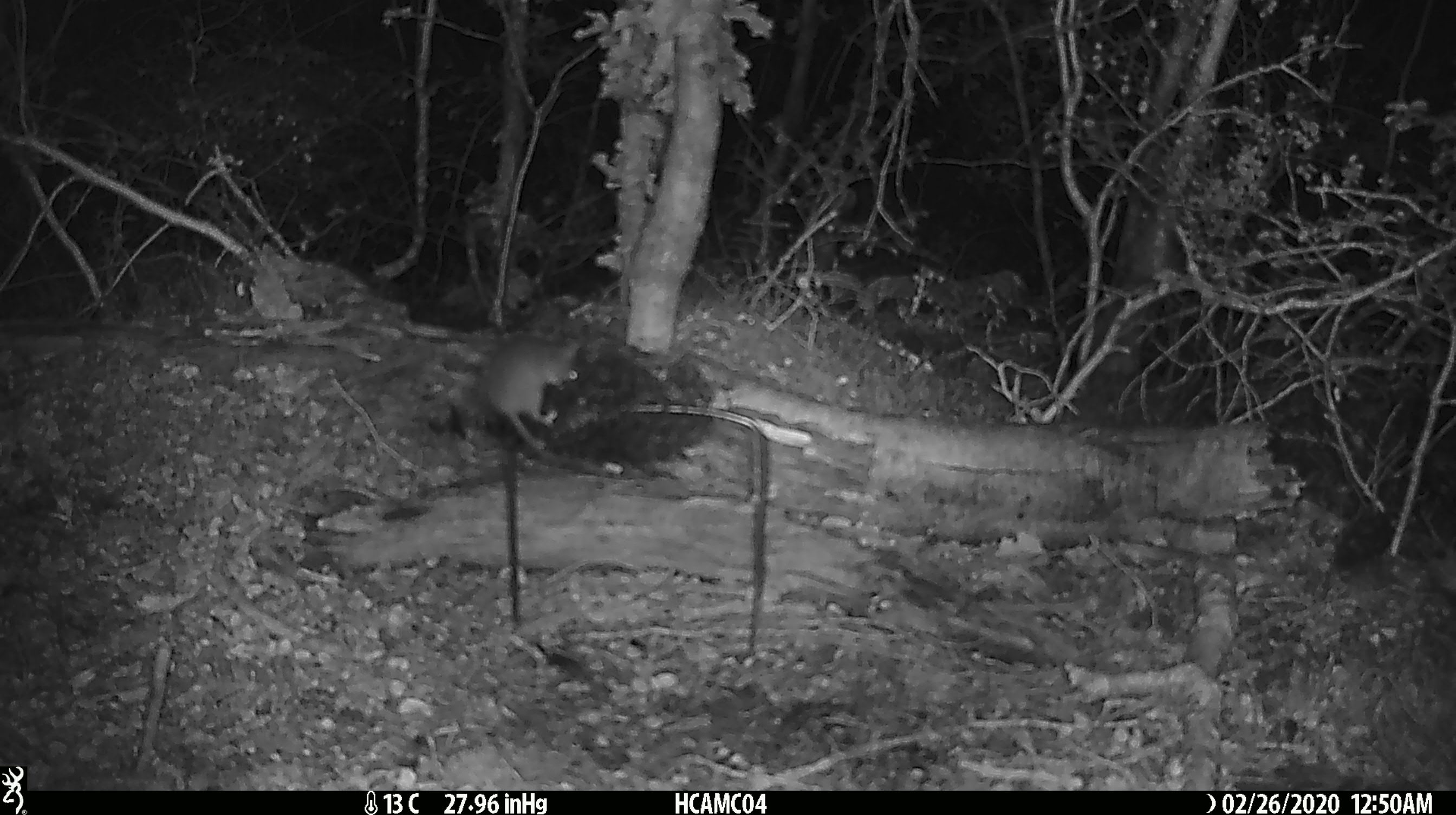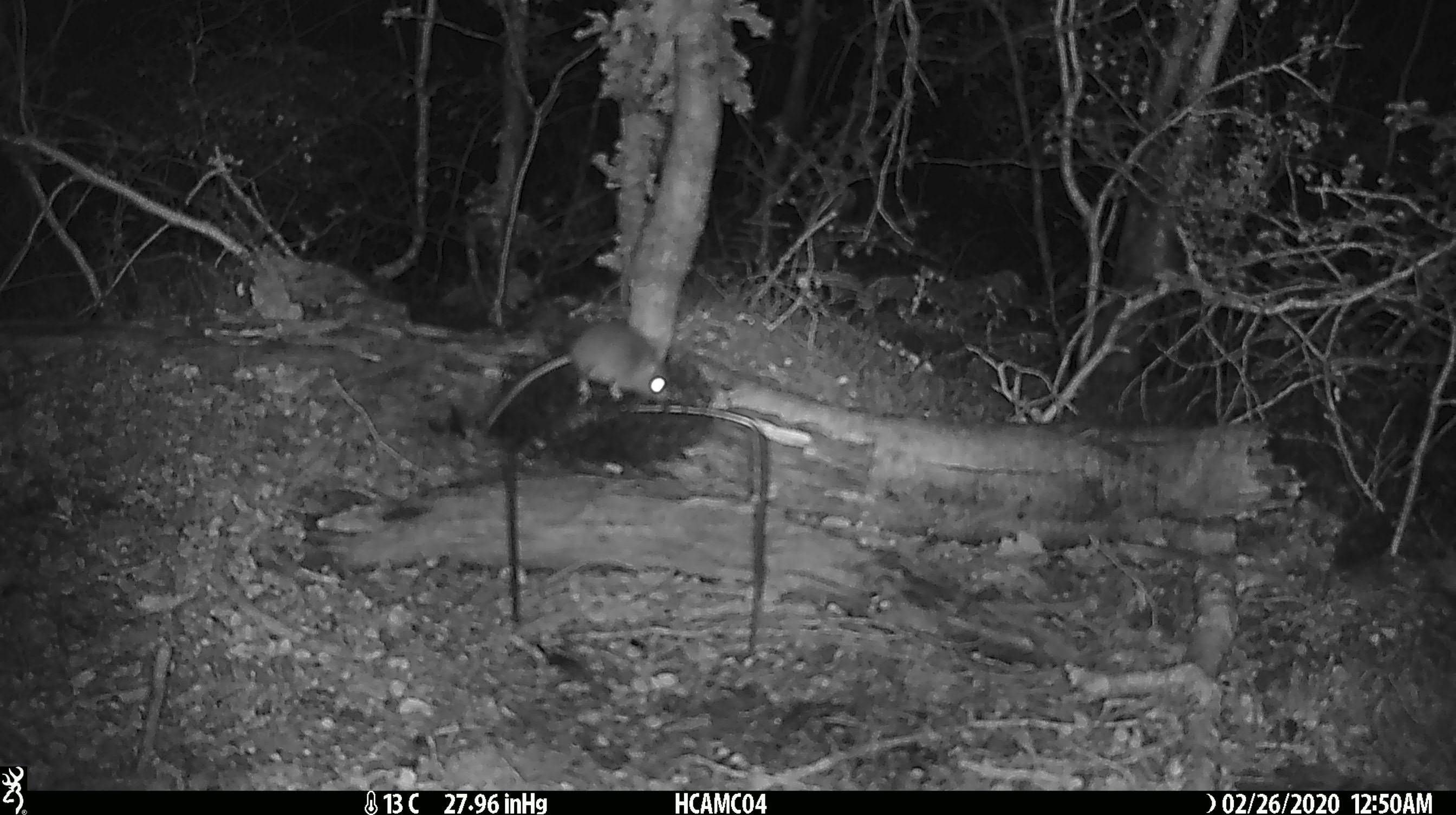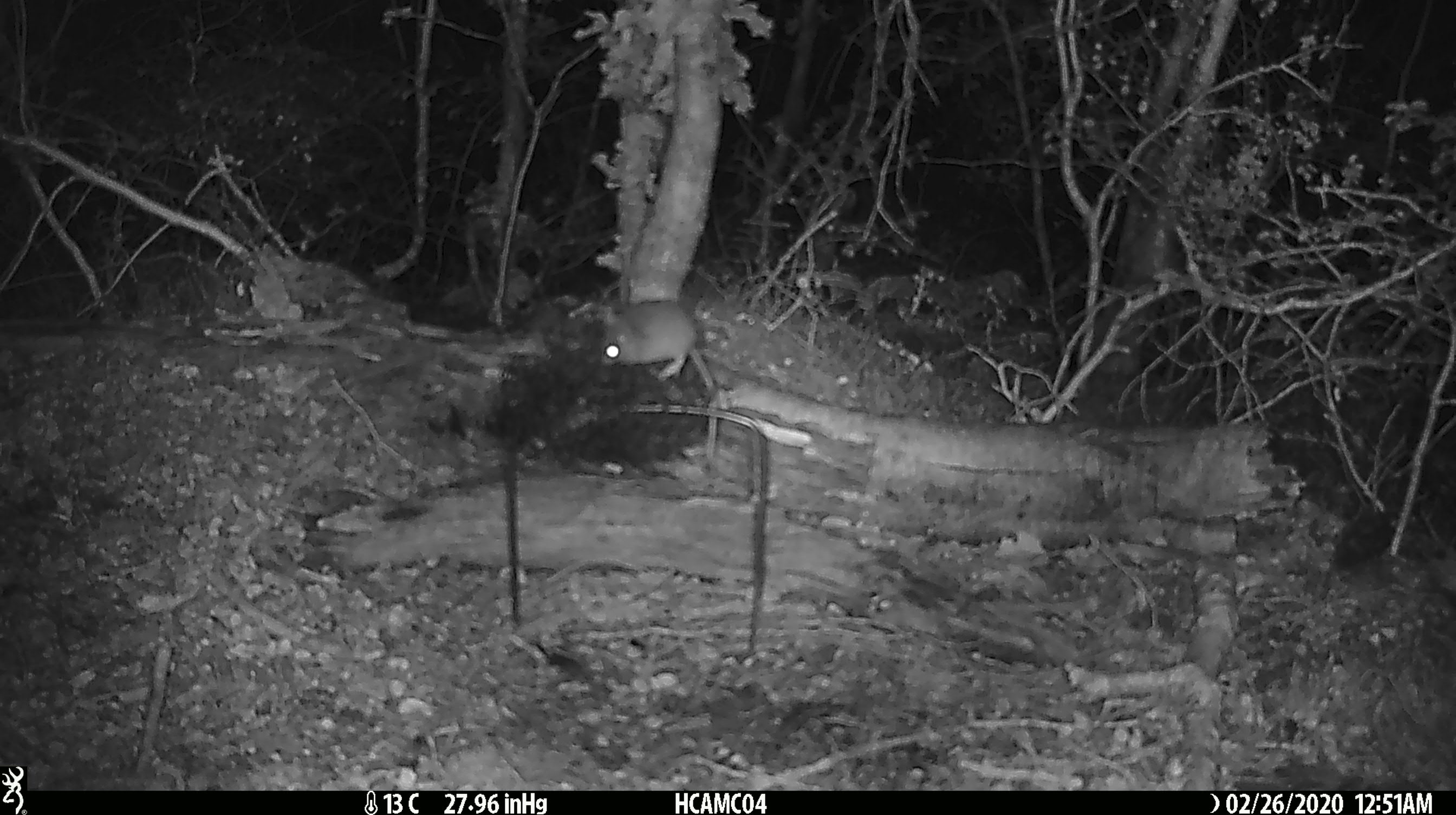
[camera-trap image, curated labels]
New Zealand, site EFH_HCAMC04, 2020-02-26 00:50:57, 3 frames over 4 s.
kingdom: Animalia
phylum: Chordata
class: Mammalia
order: Rodentia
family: Muridae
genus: Mus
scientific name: Mus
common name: mouse